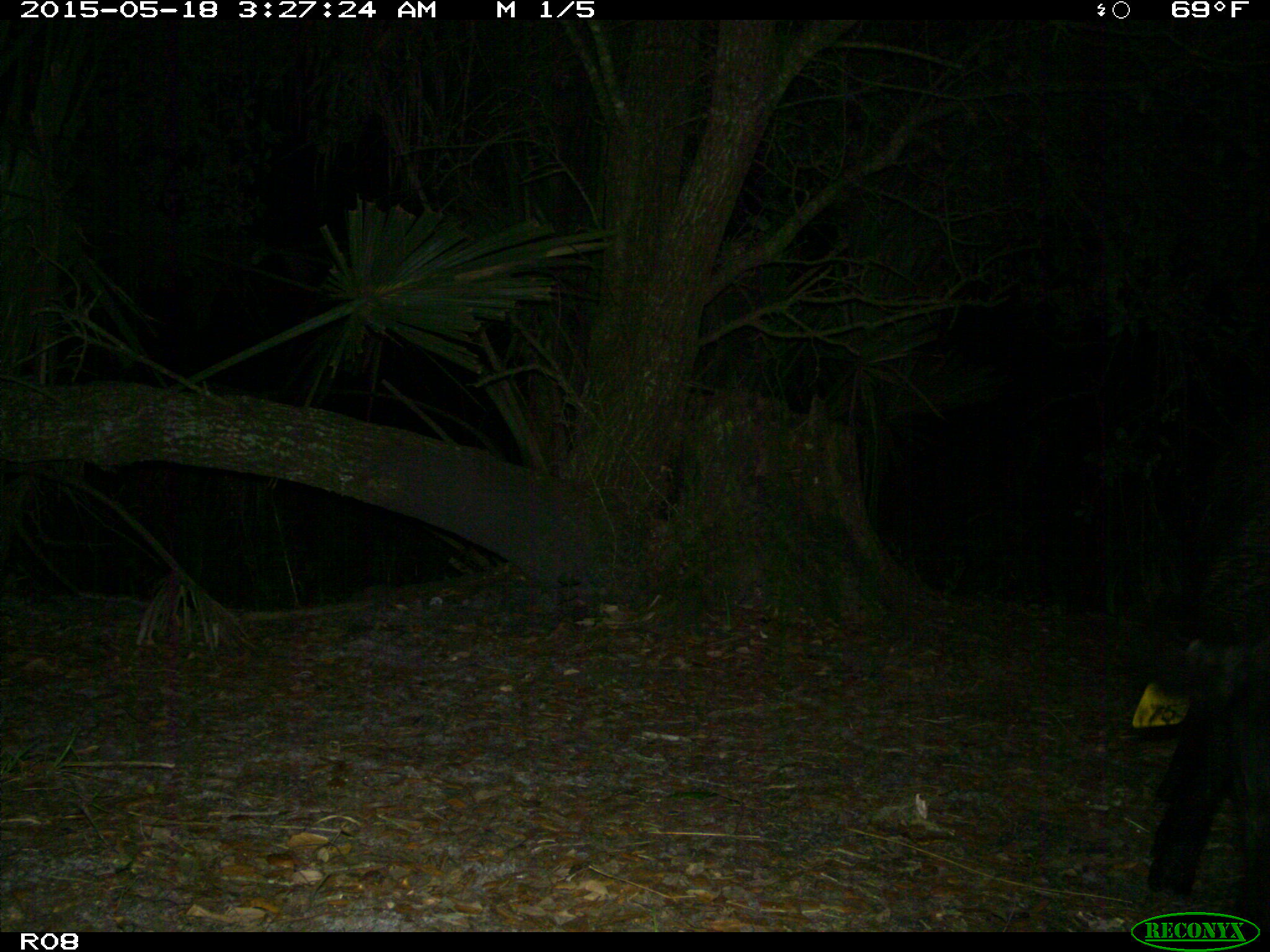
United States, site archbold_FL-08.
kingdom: Animalia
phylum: Chordata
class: Mammalia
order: Artiodactyla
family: Suidae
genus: Sus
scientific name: Sus scrofa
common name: wild boar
Sus scrofa (wild boar).